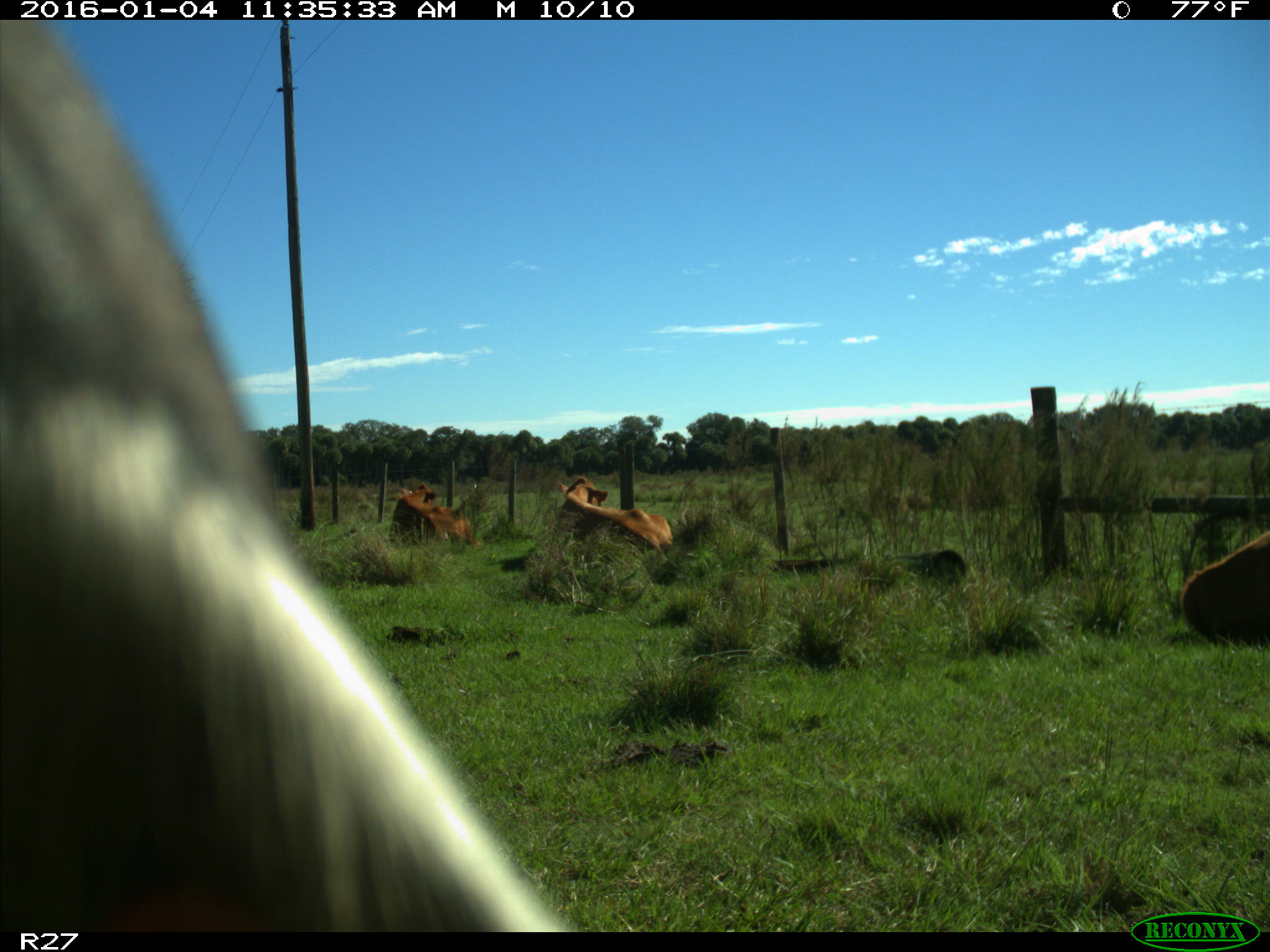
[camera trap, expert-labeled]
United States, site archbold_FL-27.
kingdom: Animalia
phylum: Chordata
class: Mammalia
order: Artiodactyla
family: Bovidae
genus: Bos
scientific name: Bos taurus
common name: domestic cow